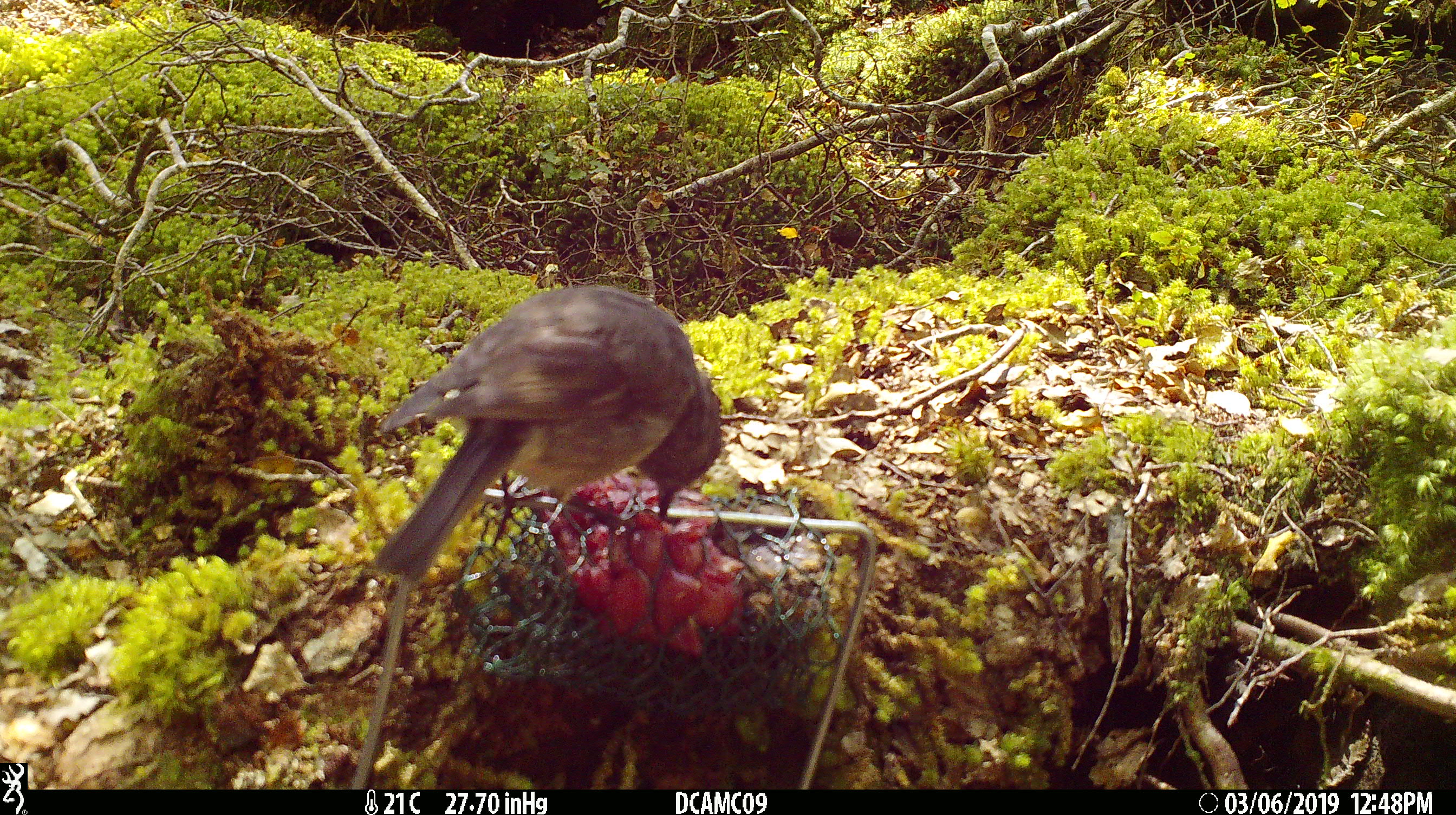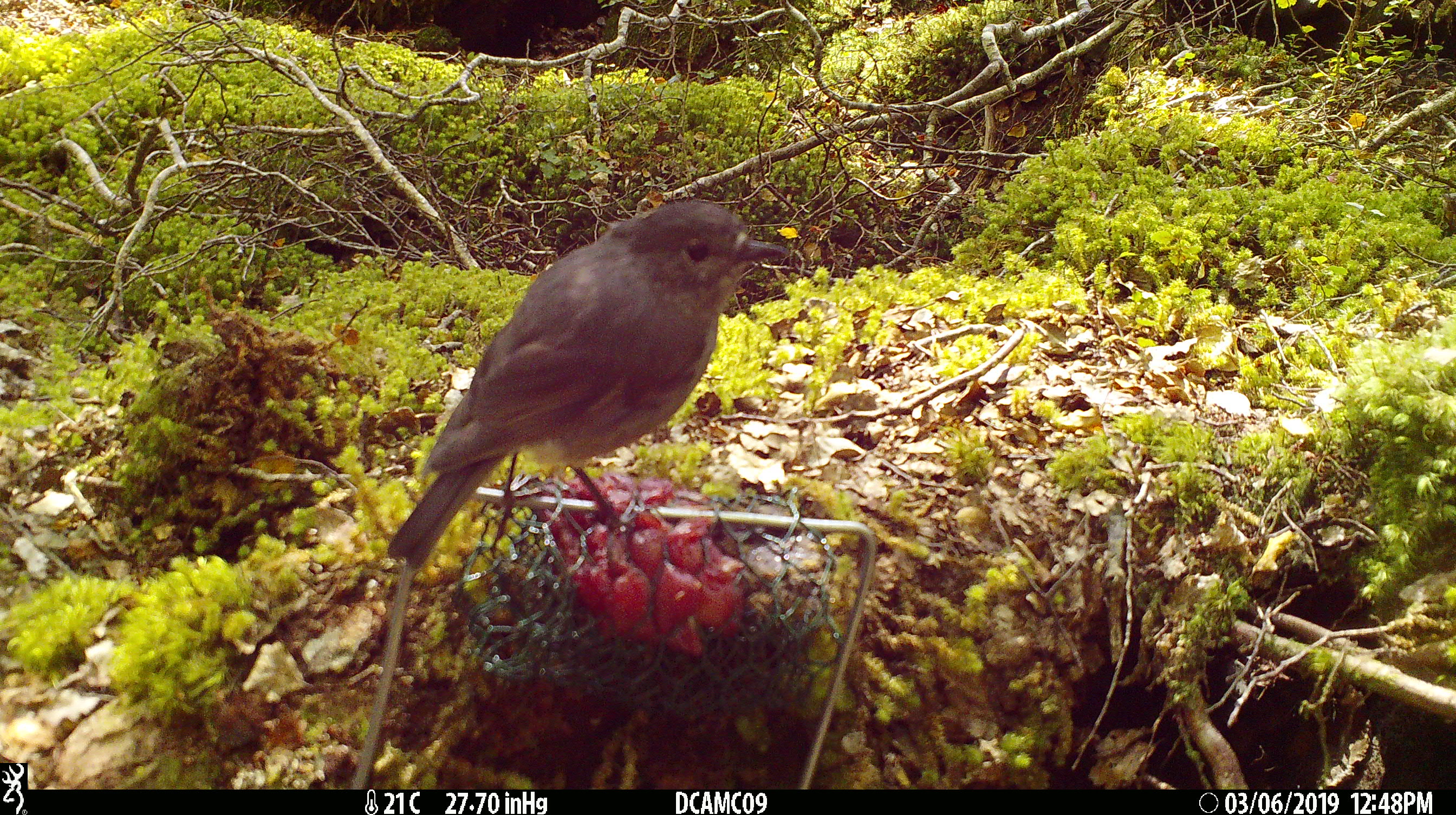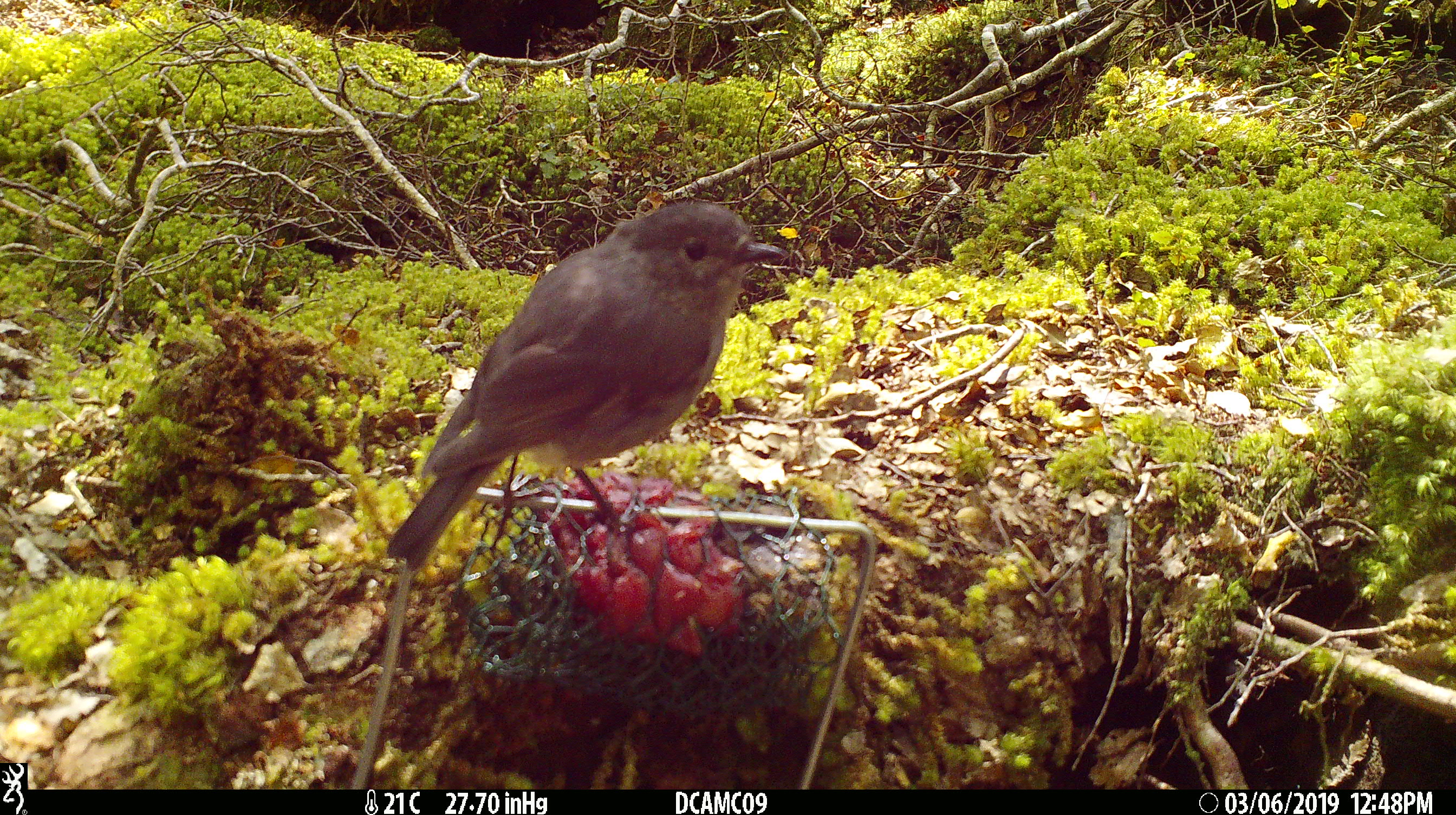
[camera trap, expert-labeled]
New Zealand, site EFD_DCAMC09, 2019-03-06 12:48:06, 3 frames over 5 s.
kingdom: Animalia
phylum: Chordata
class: Aves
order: Passeriformes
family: Petroicidae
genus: Petroica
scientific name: Petroica australis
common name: new zealand robin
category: robin